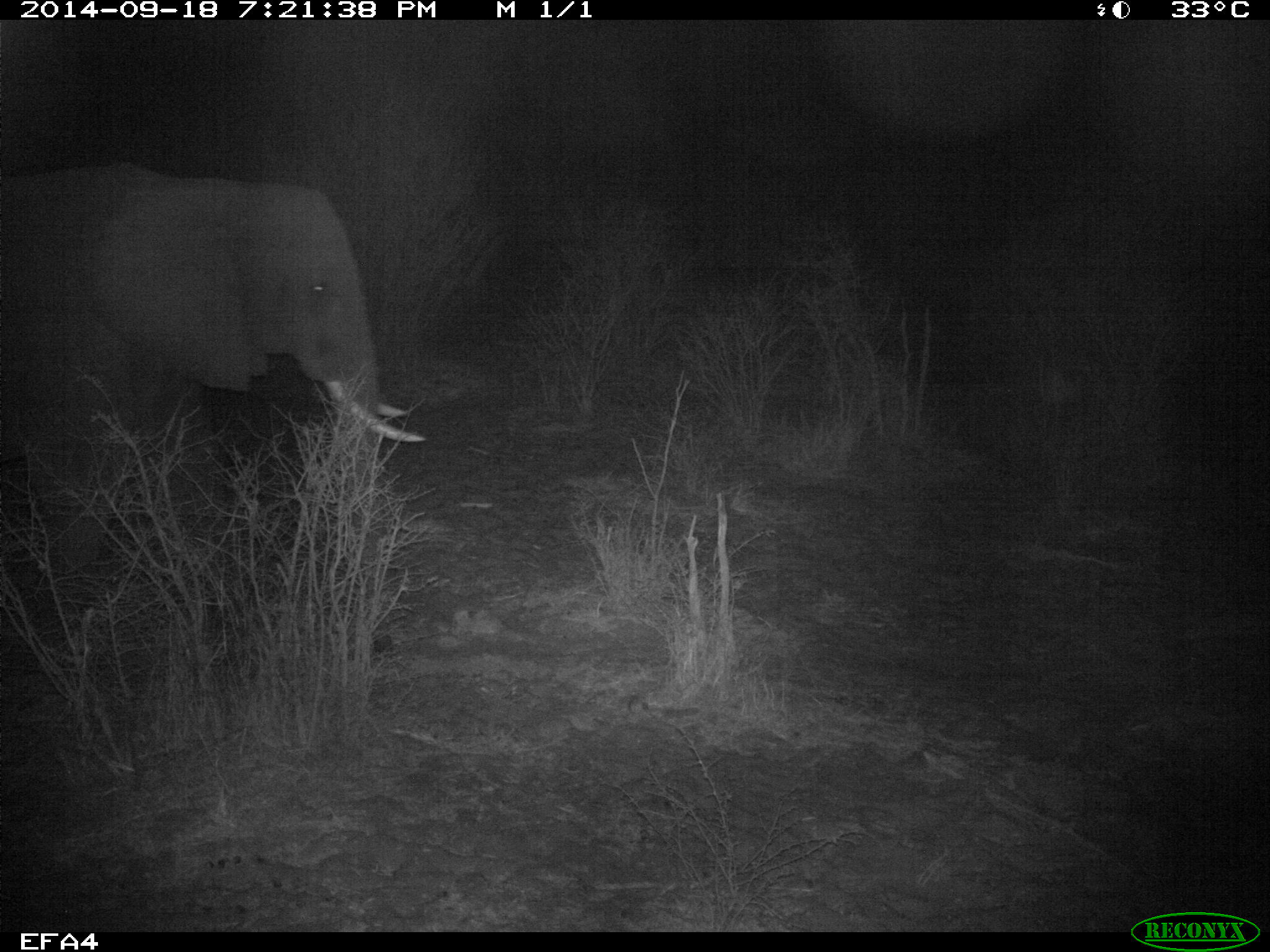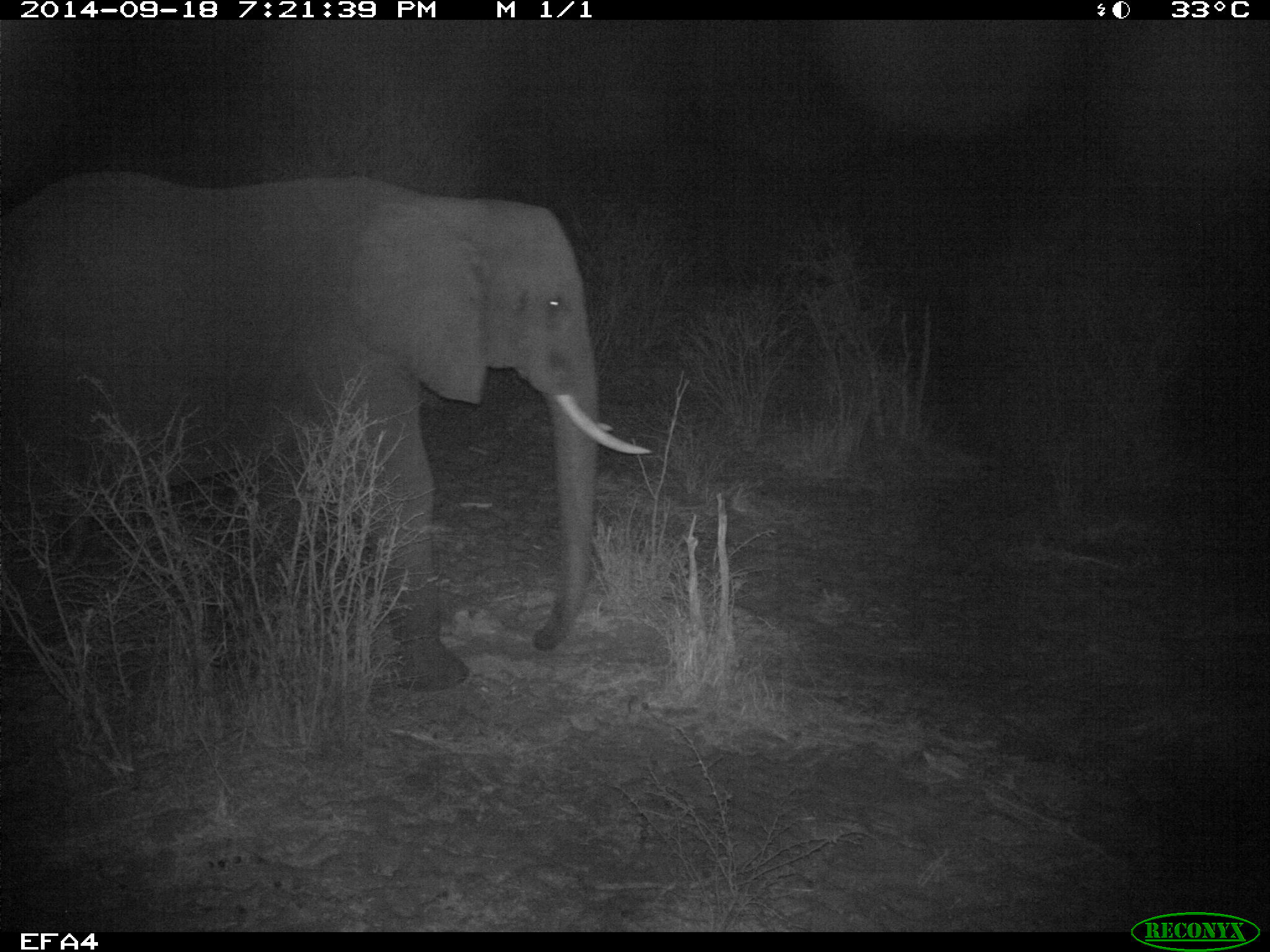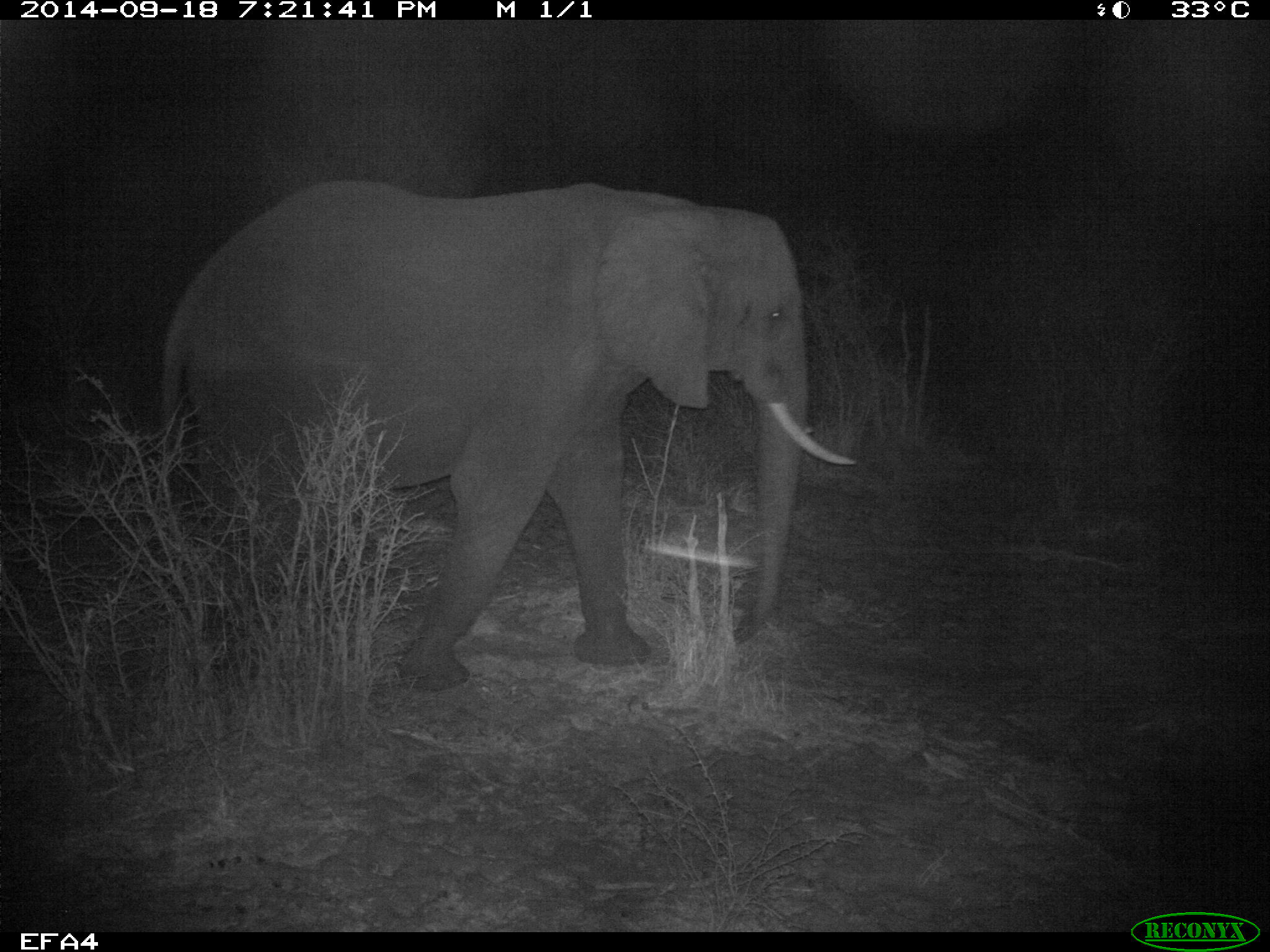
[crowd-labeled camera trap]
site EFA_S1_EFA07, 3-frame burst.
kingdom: Animalia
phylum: Chordata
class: Mammalia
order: Proboscidea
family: Elephantidae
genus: Loxodonta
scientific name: Loxodonta africana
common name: african bush elephant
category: elephant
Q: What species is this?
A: Elephant (african bush elephant) (Loxodonta africana).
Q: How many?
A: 1.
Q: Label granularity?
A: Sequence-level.